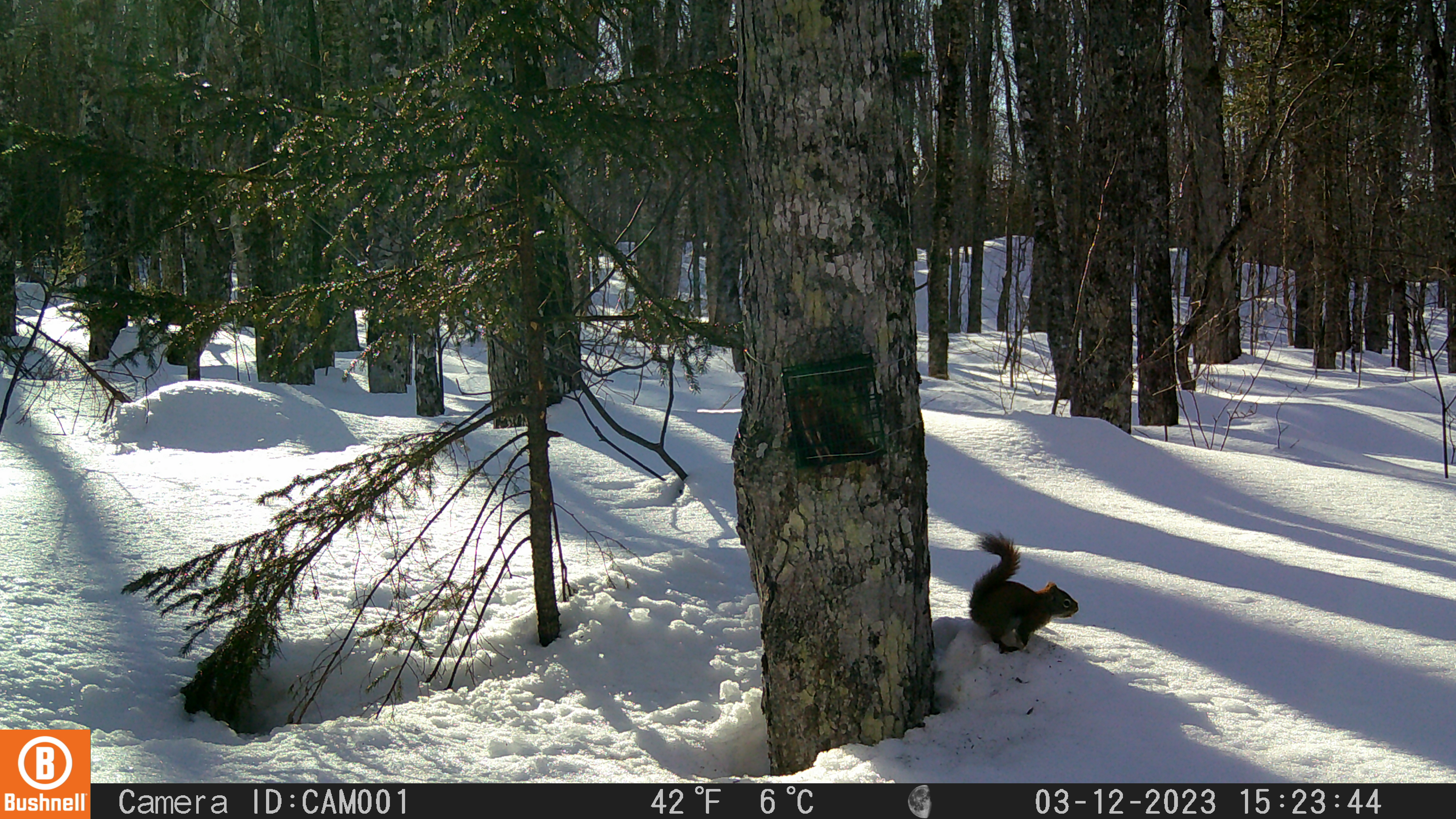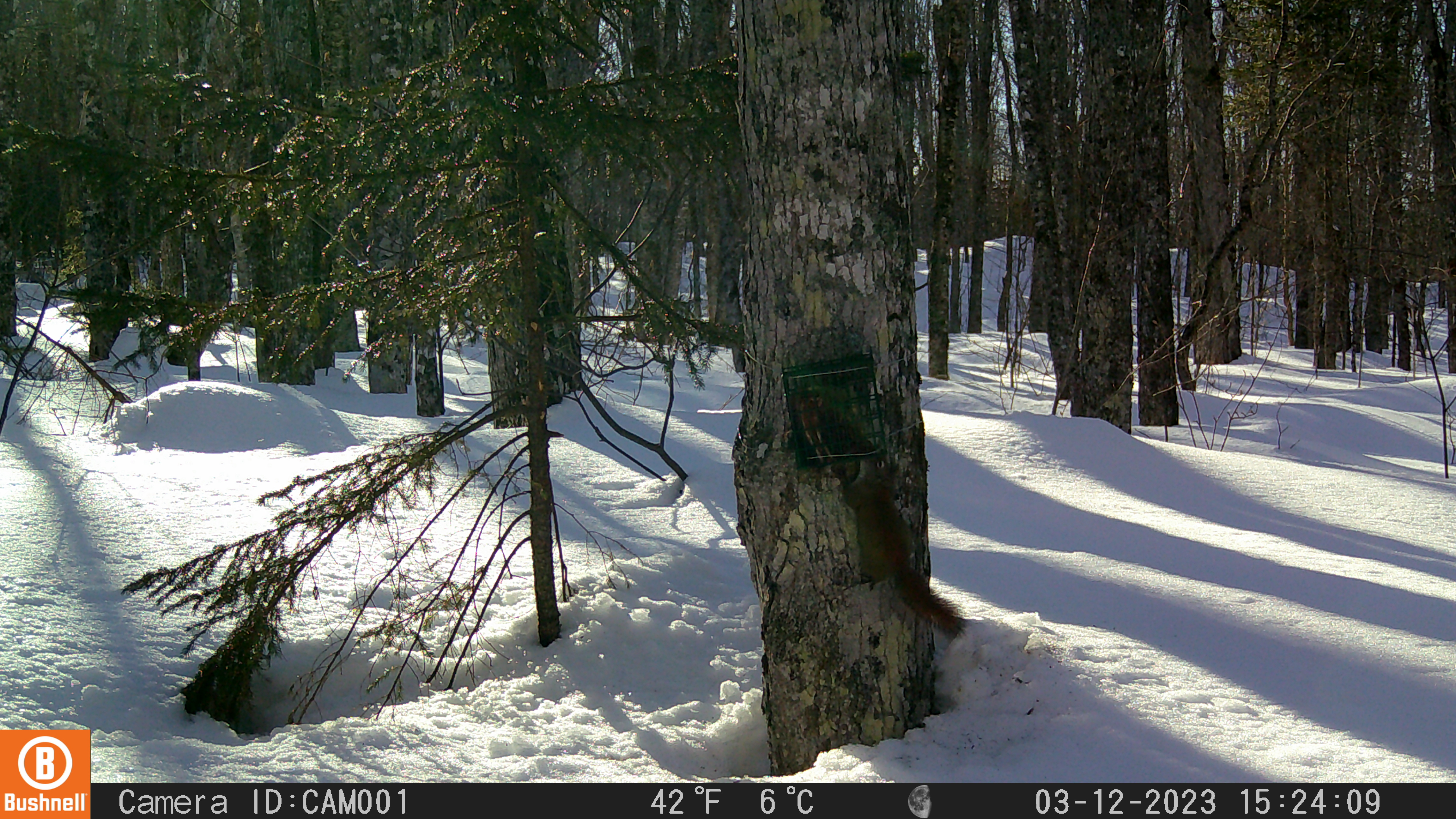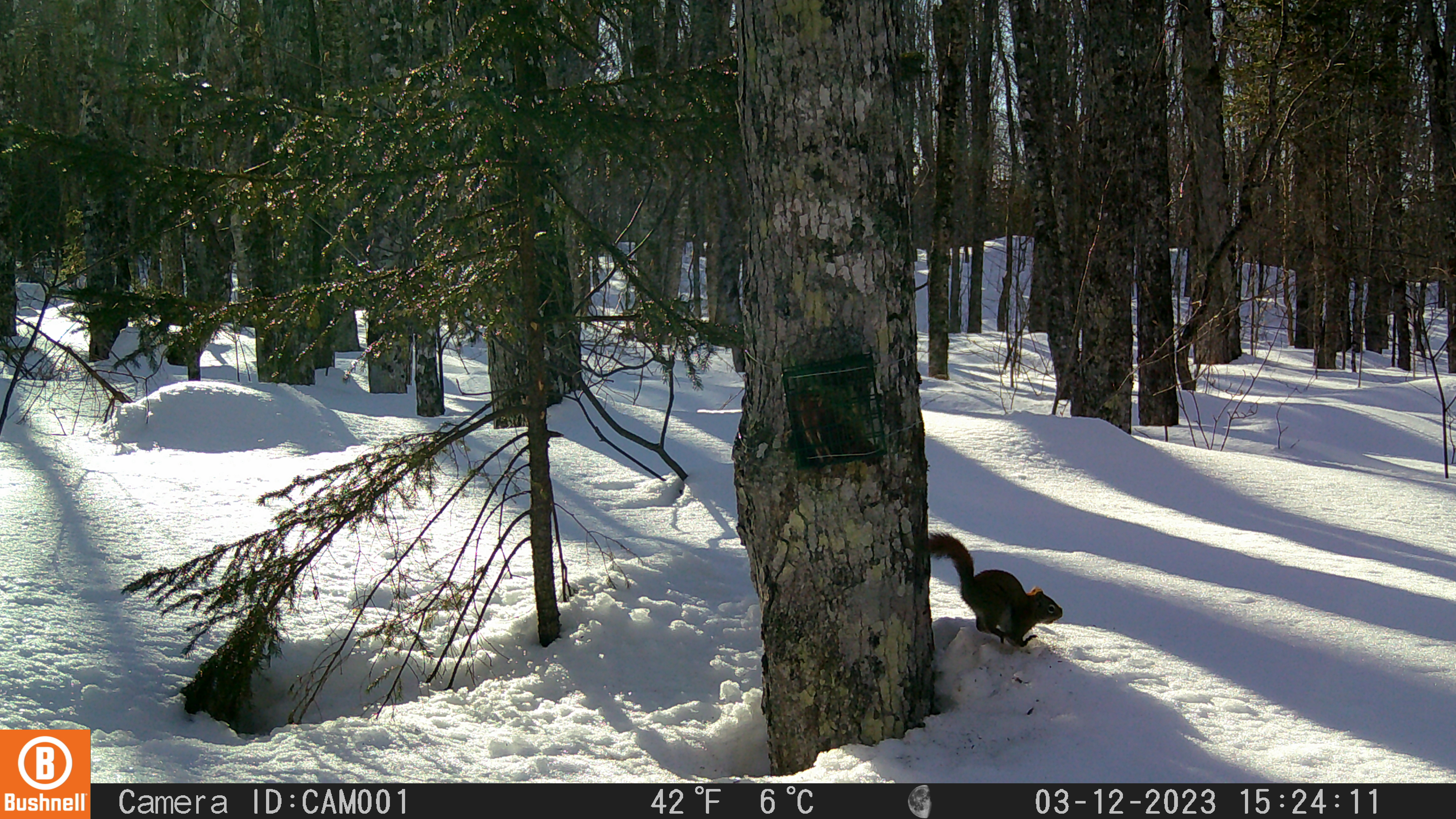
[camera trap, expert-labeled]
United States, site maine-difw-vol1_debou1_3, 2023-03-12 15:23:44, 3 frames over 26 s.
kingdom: Animalia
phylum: Chordata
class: Mammalia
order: Rodentia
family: Sciuridae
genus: Tamiasciurus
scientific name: Tamiasciurus hudsonicus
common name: red squirrel